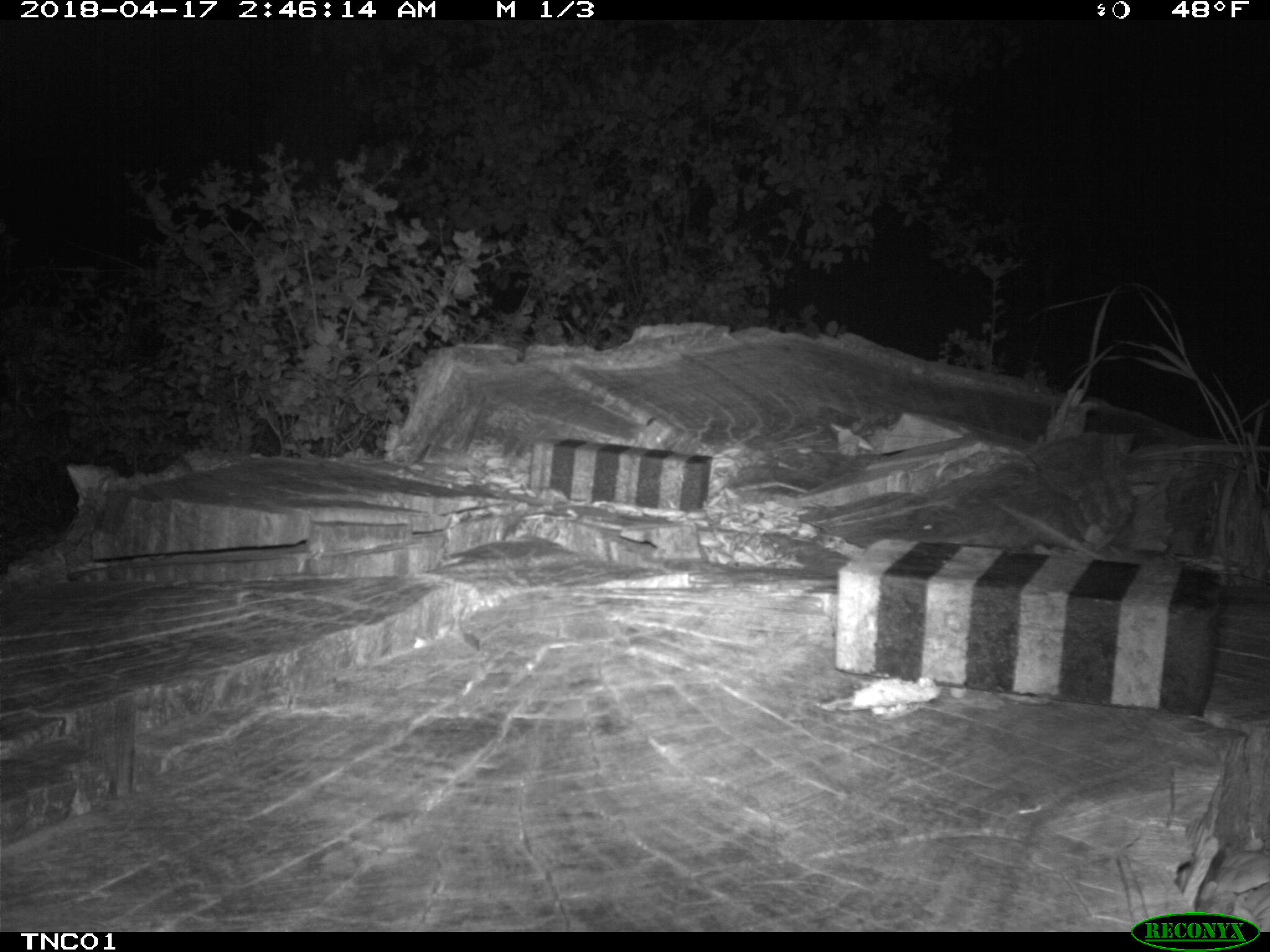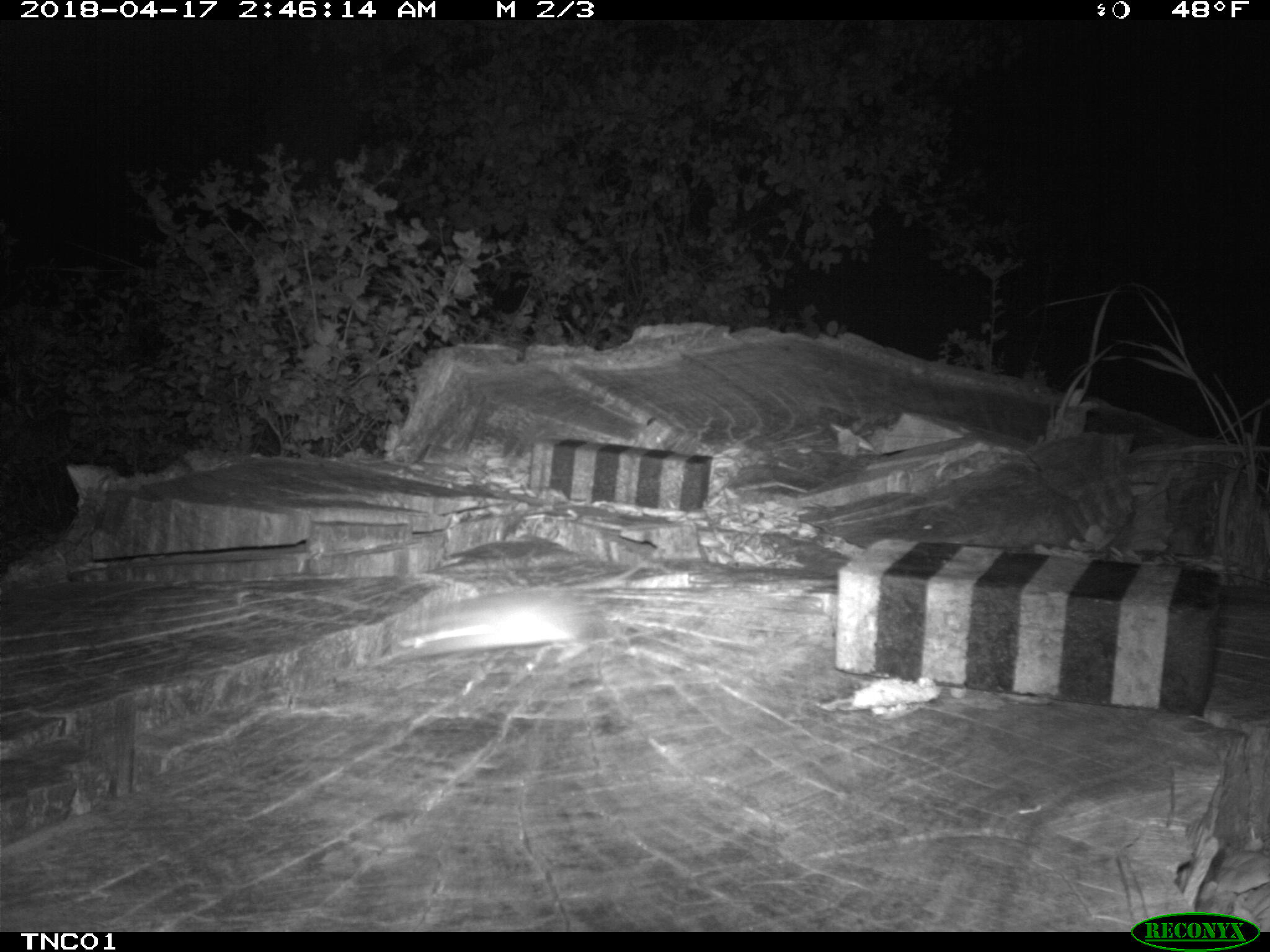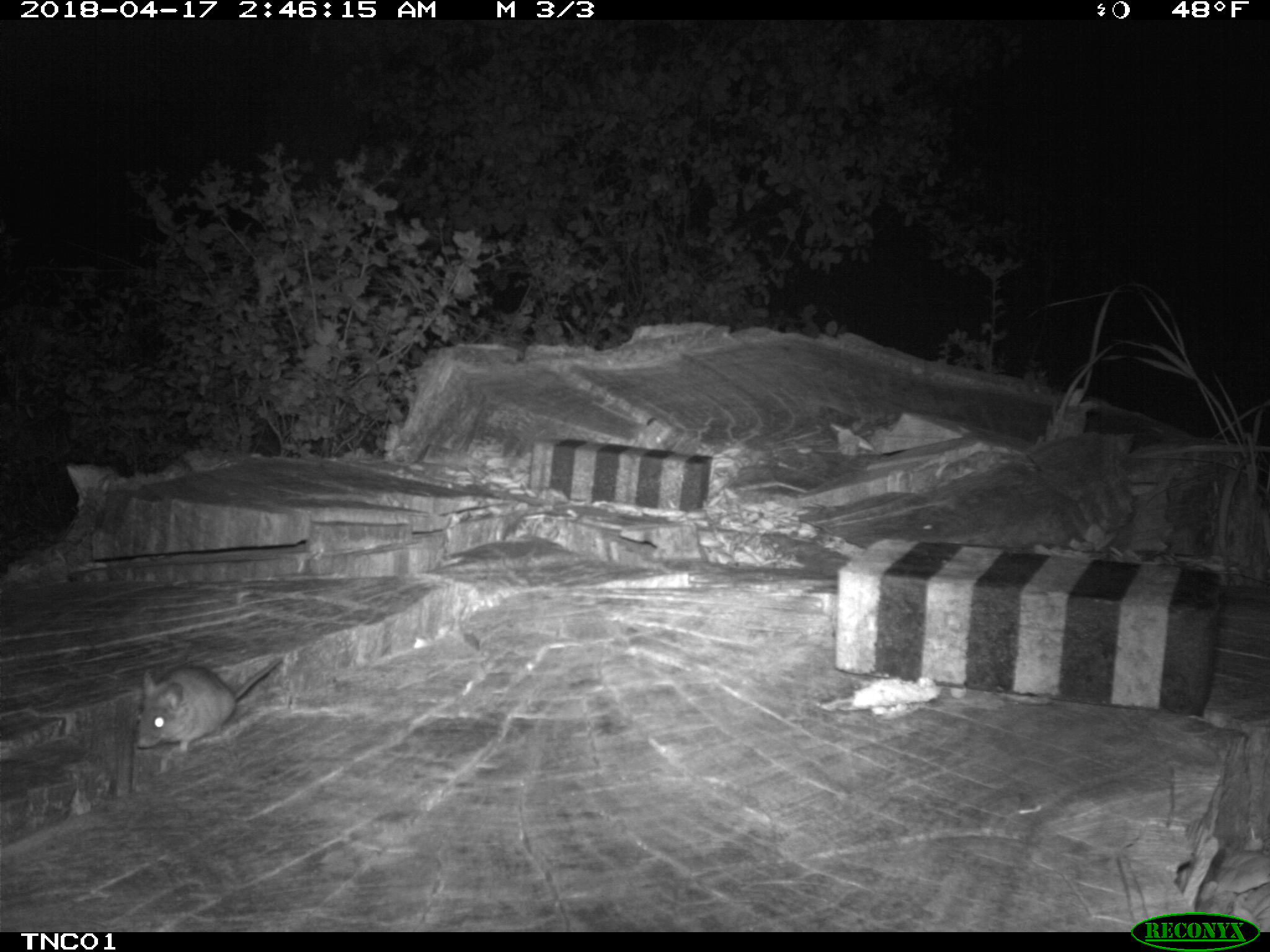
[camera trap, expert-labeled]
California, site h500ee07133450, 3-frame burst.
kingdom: Animalia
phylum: Chordata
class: Mammalia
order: Rodentia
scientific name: Rodentia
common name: rodent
Rodent (Rodentia).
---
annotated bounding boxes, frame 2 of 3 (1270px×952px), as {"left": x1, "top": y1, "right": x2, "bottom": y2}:
rodent: {"left": 391, "top": 588, "right": 611, "bottom": 661}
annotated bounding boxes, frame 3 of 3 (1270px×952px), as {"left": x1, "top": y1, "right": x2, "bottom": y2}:
rodent: {"left": 137, "top": 657, "right": 283, "bottom": 751}